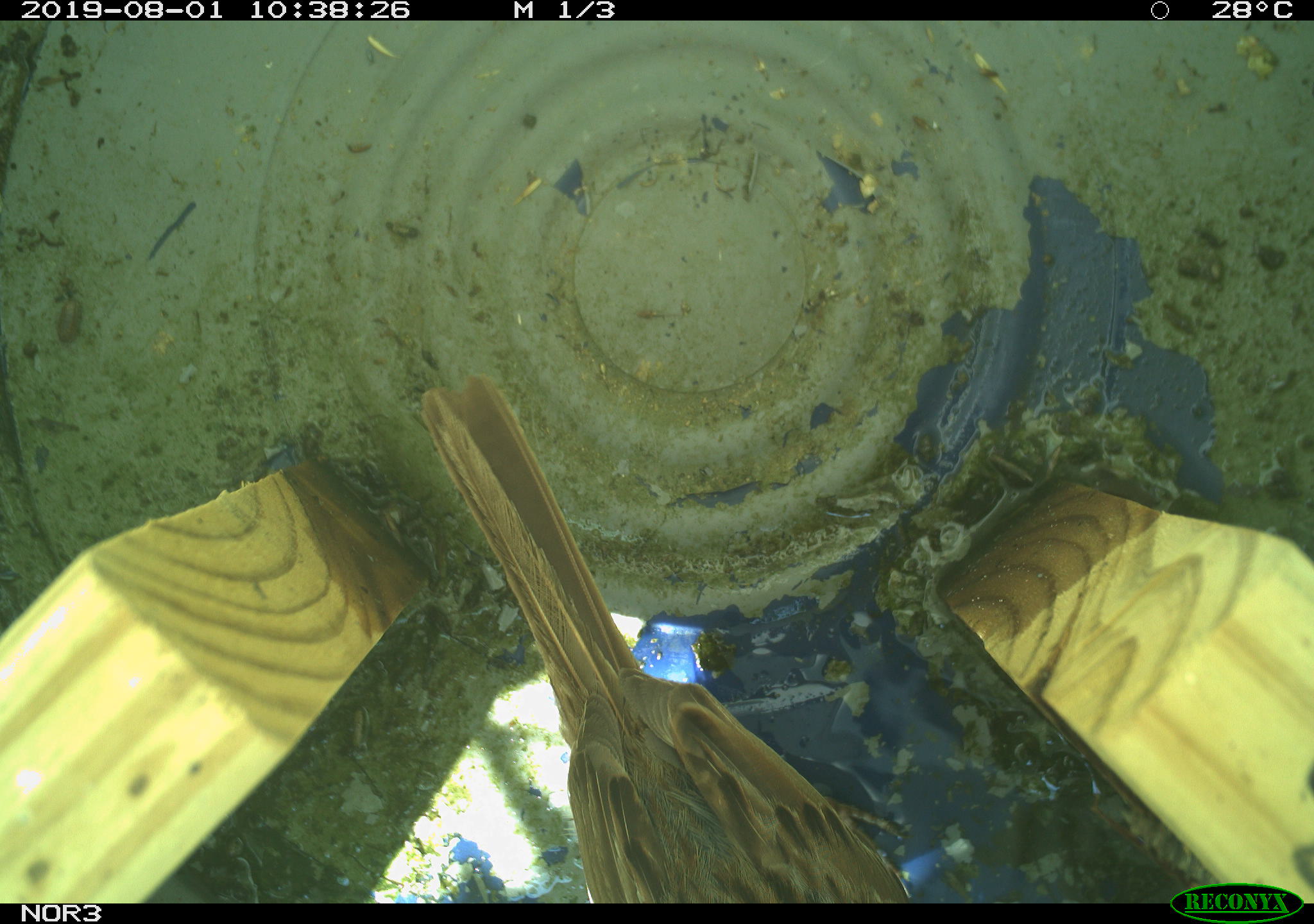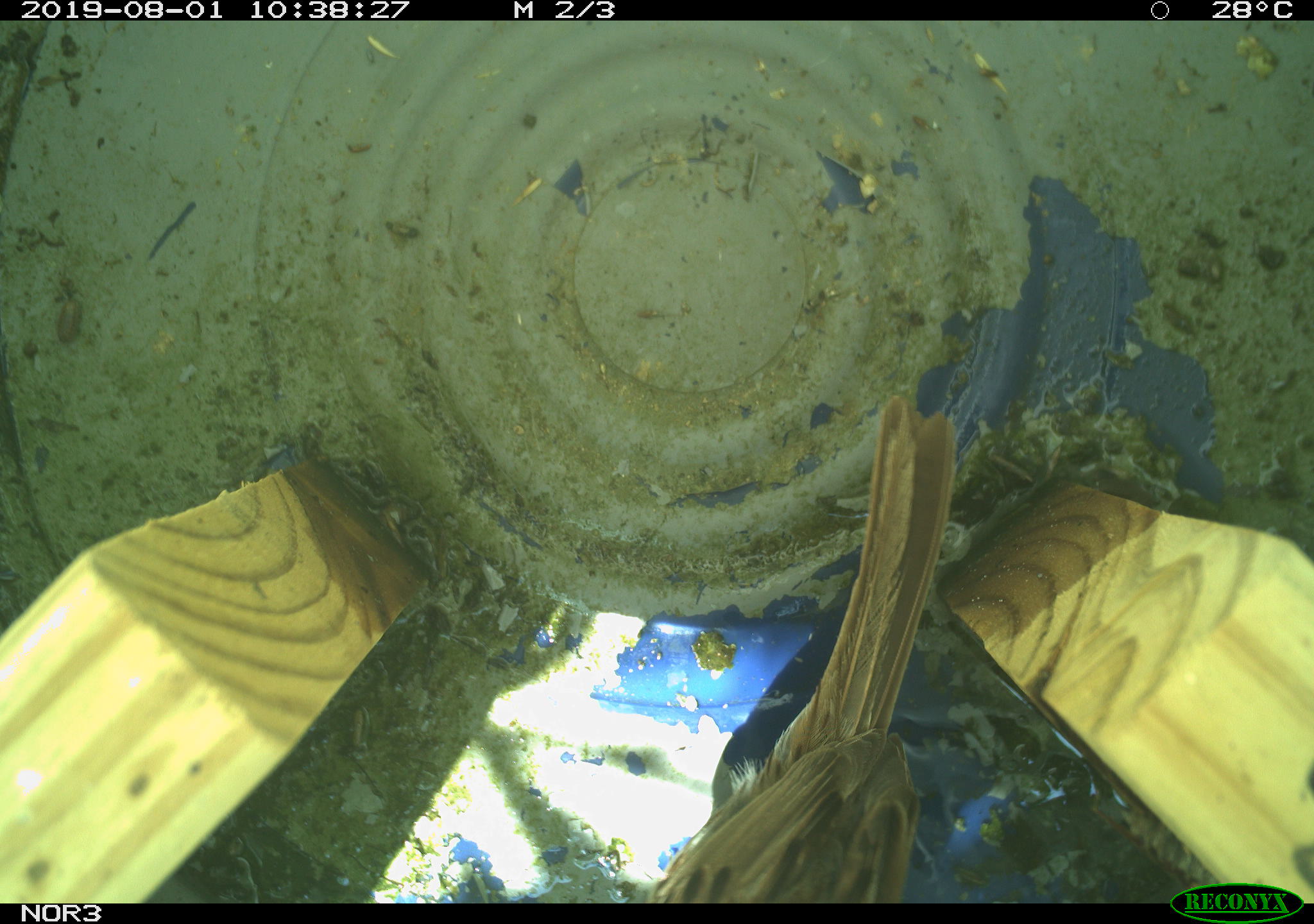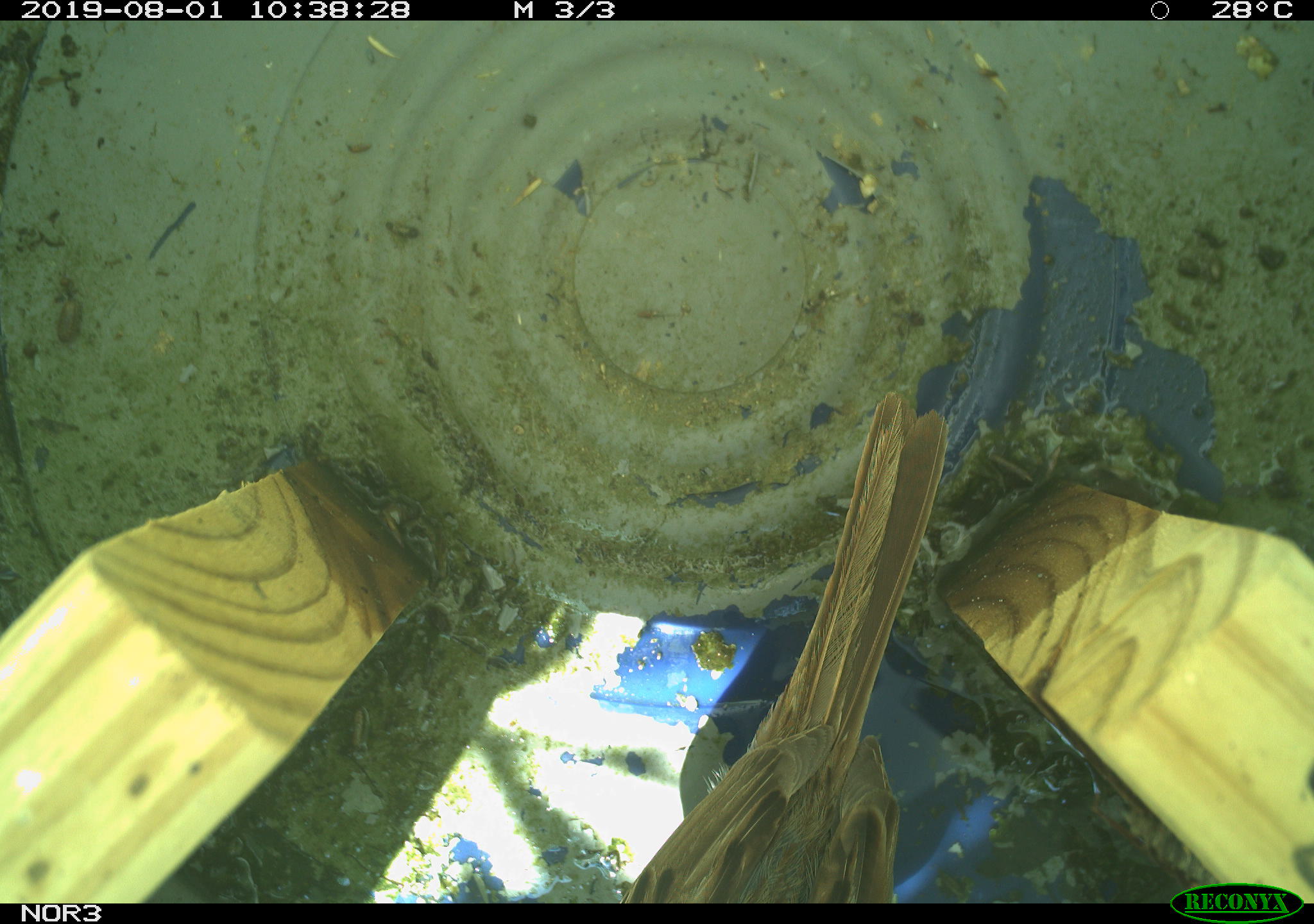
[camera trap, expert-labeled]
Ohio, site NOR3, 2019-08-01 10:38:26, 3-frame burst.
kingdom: Animalia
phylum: Chordata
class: Aves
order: Passeriformes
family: Passerellidae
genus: Melospiza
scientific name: Melospiza melodia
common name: song sparrow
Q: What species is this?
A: Song sparrow (Melospiza melodia).